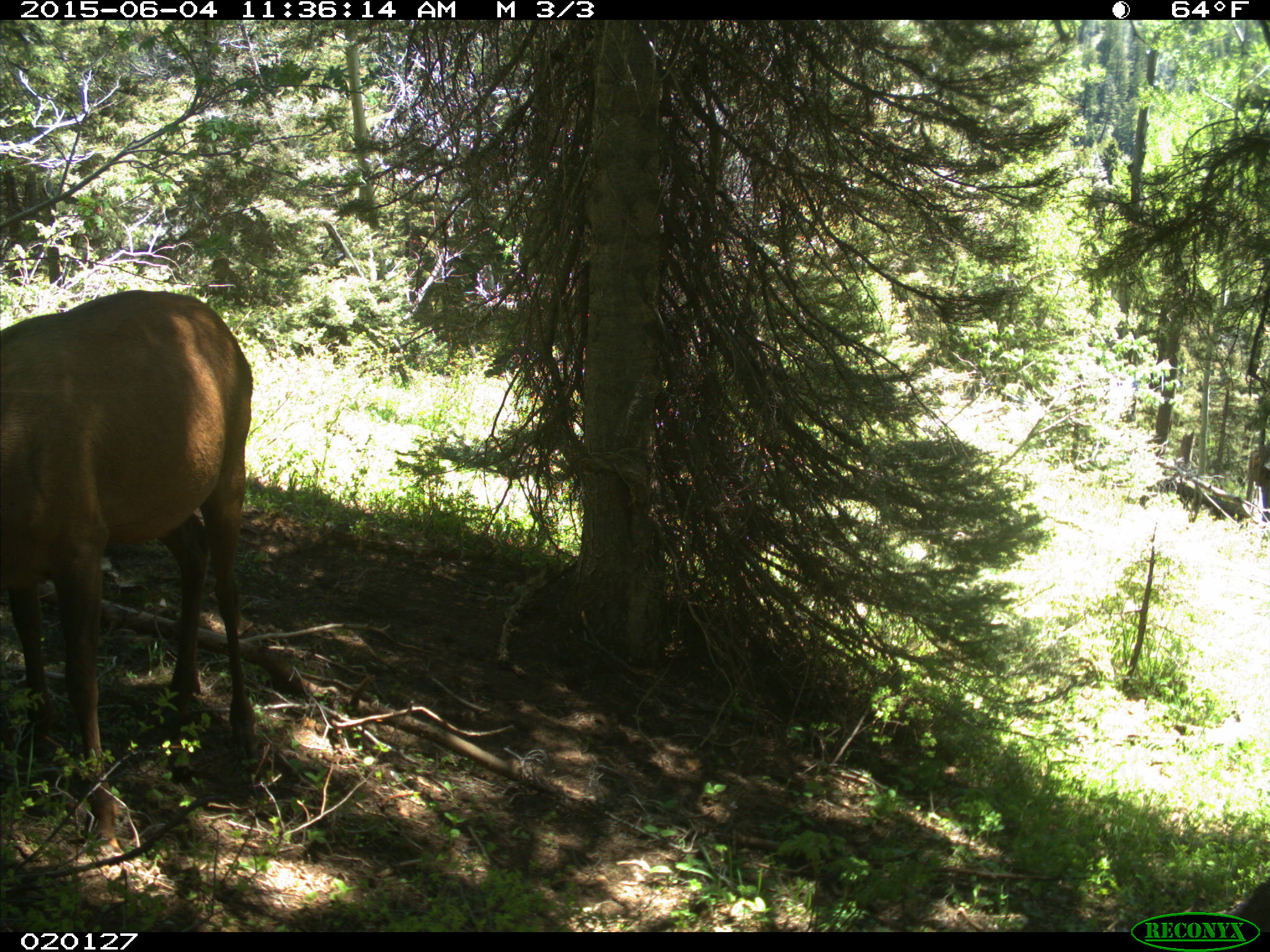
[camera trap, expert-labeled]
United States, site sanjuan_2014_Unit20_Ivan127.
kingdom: Animalia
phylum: Chordata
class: Mammalia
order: Artiodactyla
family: Cervidae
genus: Cervus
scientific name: Cervus elaphus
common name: red deer